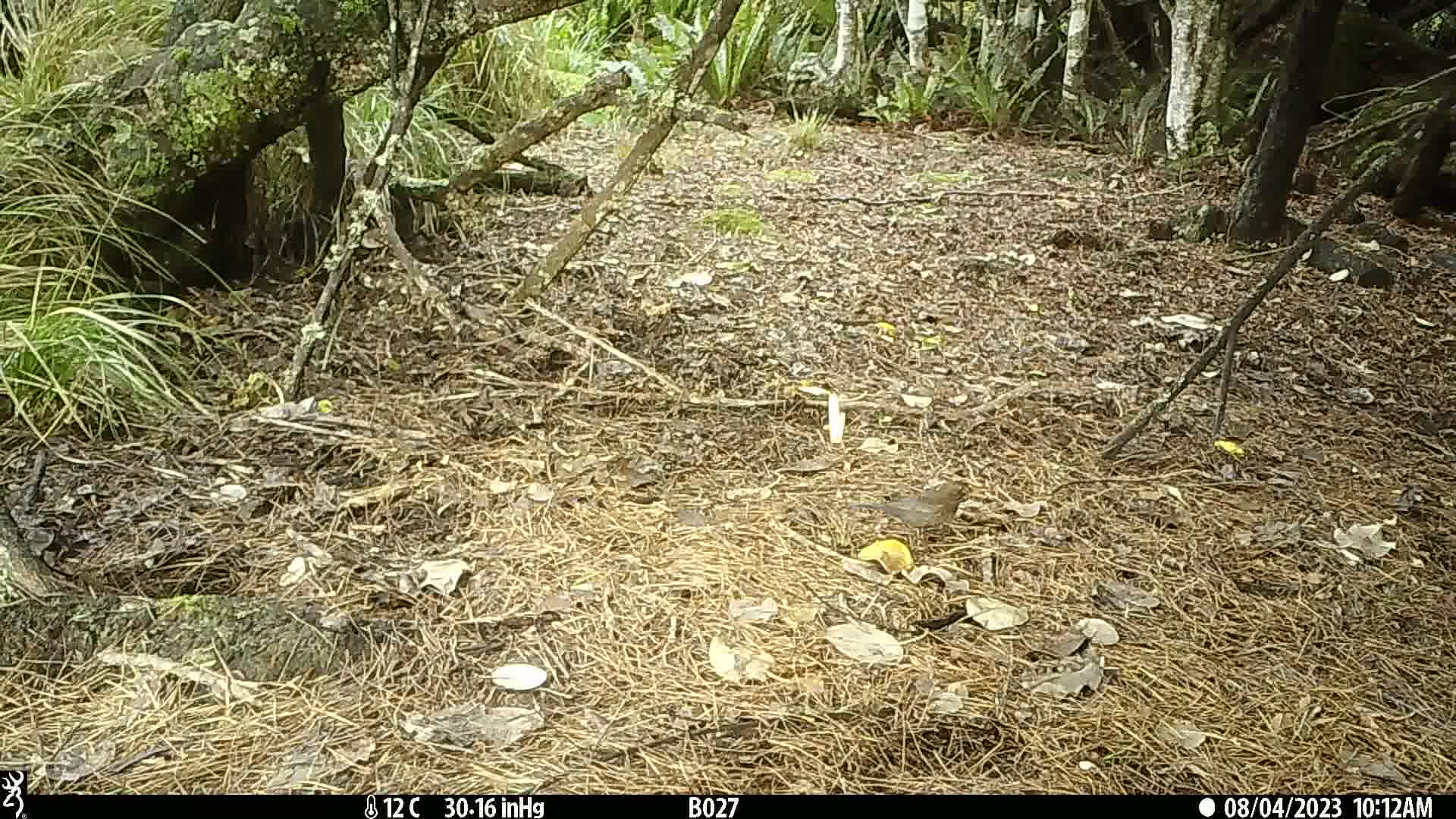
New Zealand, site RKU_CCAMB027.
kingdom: Animalia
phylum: Chordata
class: Aves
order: Passeriformes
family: Turdidae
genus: Turdus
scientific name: Turdus merula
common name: eurasian blackbird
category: blackbird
Blackbird (eurasian blackbird) (Turdus merula).